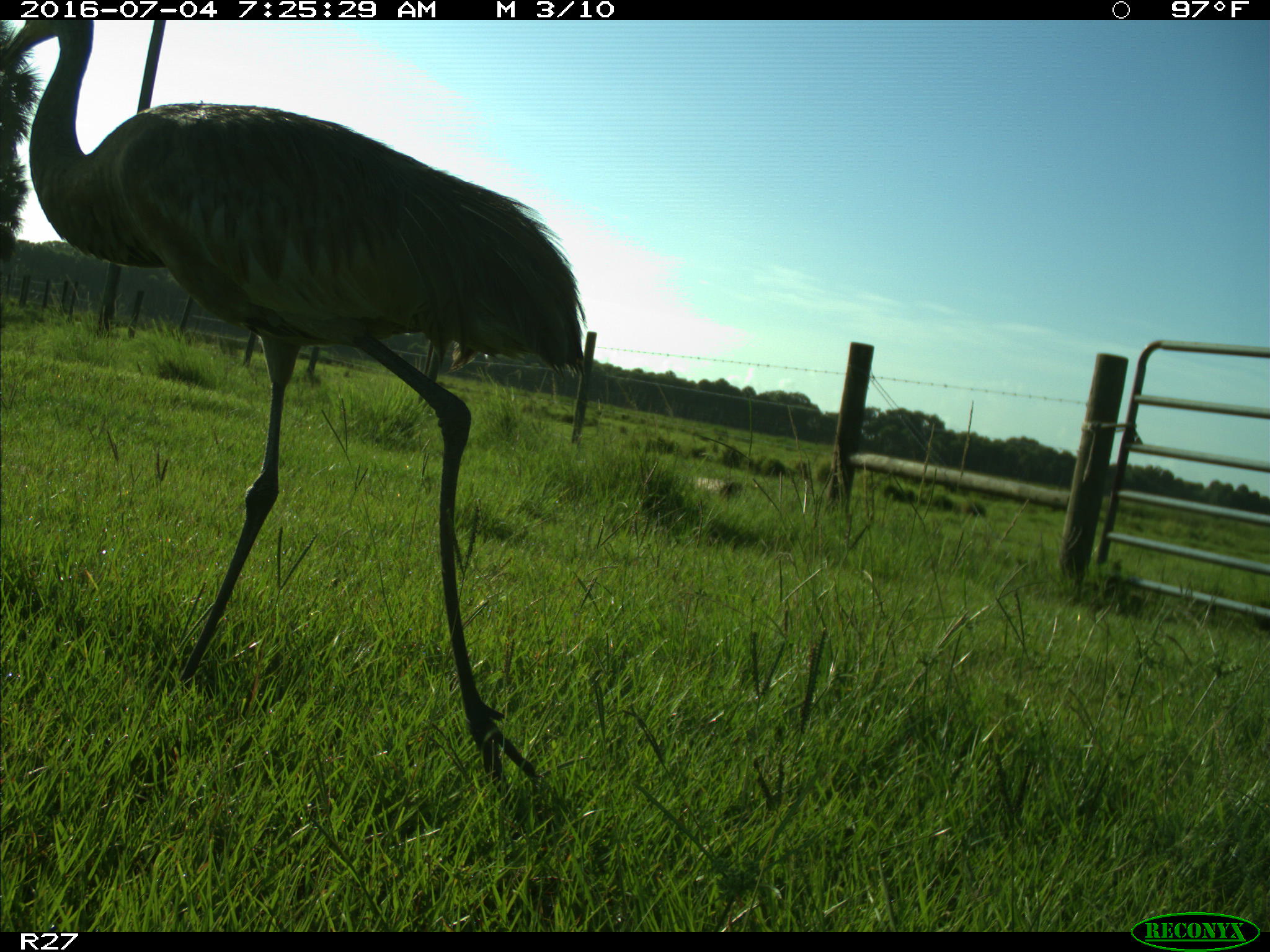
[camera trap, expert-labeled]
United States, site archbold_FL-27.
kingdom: Animalia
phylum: Chordata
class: Aves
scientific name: Aves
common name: birds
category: unidentified bird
Unidentified bird (birds) (Aves).